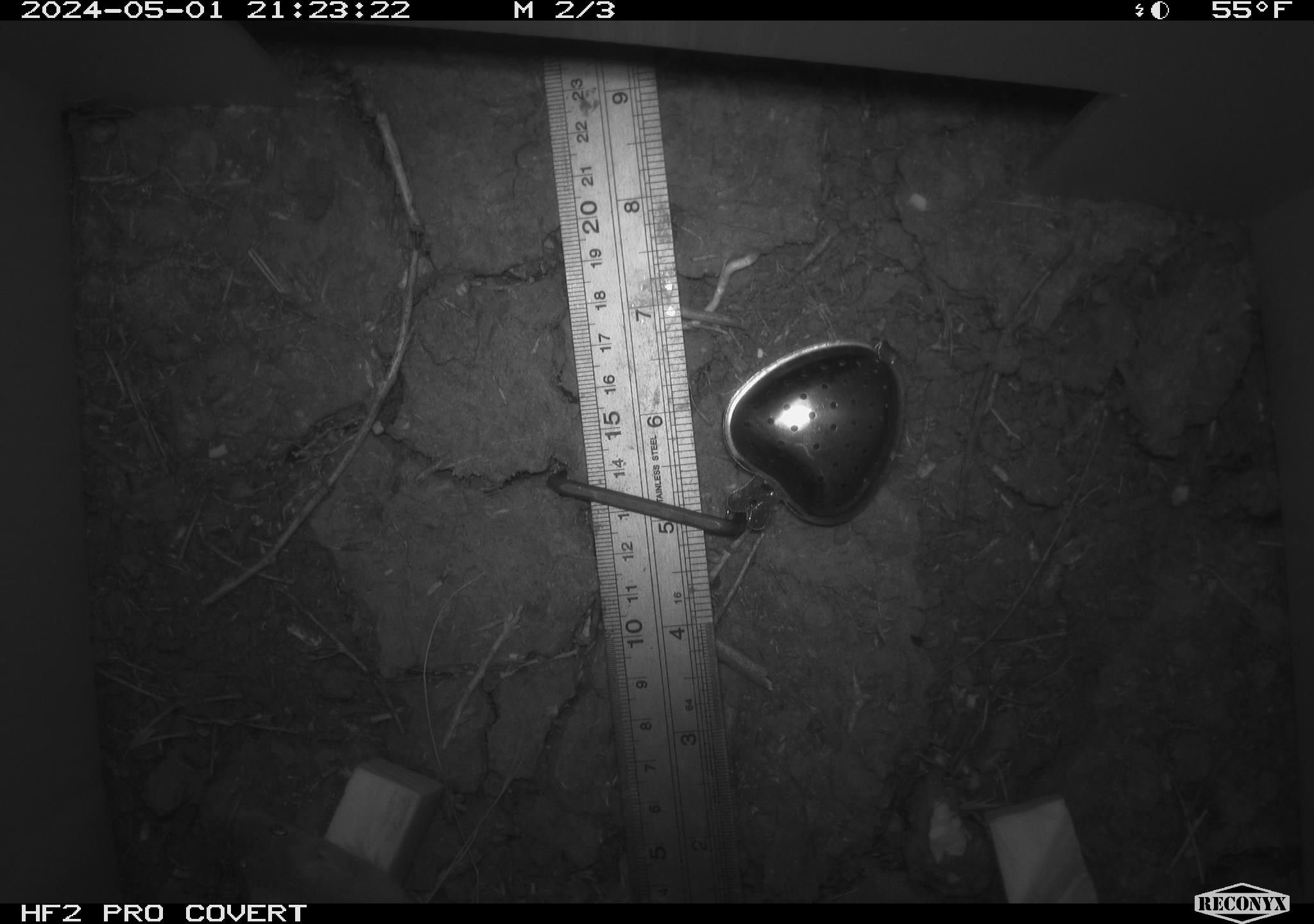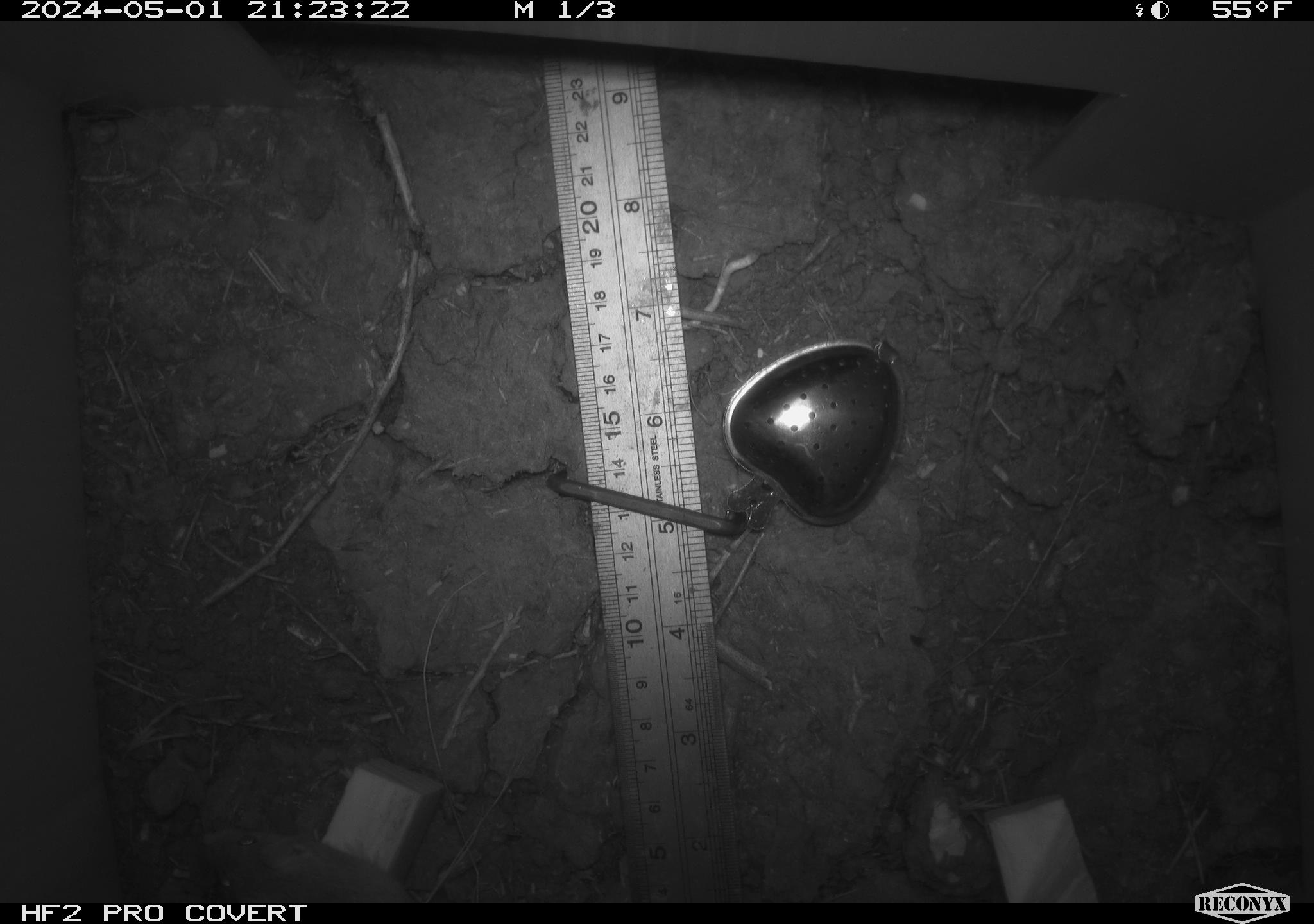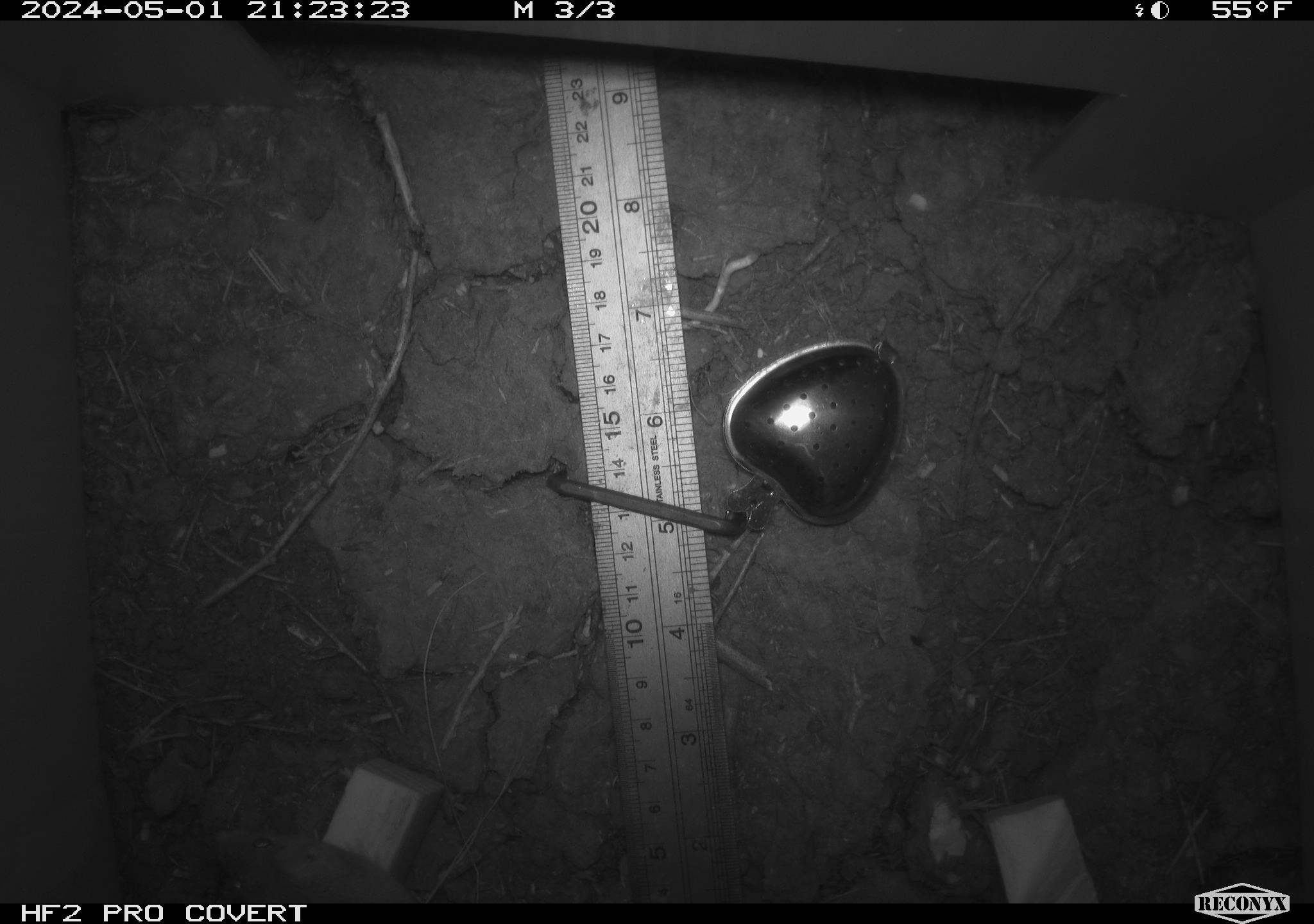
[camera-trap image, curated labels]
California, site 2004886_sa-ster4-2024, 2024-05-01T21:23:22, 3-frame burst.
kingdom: Animalia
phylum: Chordata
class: Mammalia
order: Rodentia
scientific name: Rodentia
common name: mouse species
Mouse species (Rodentia).